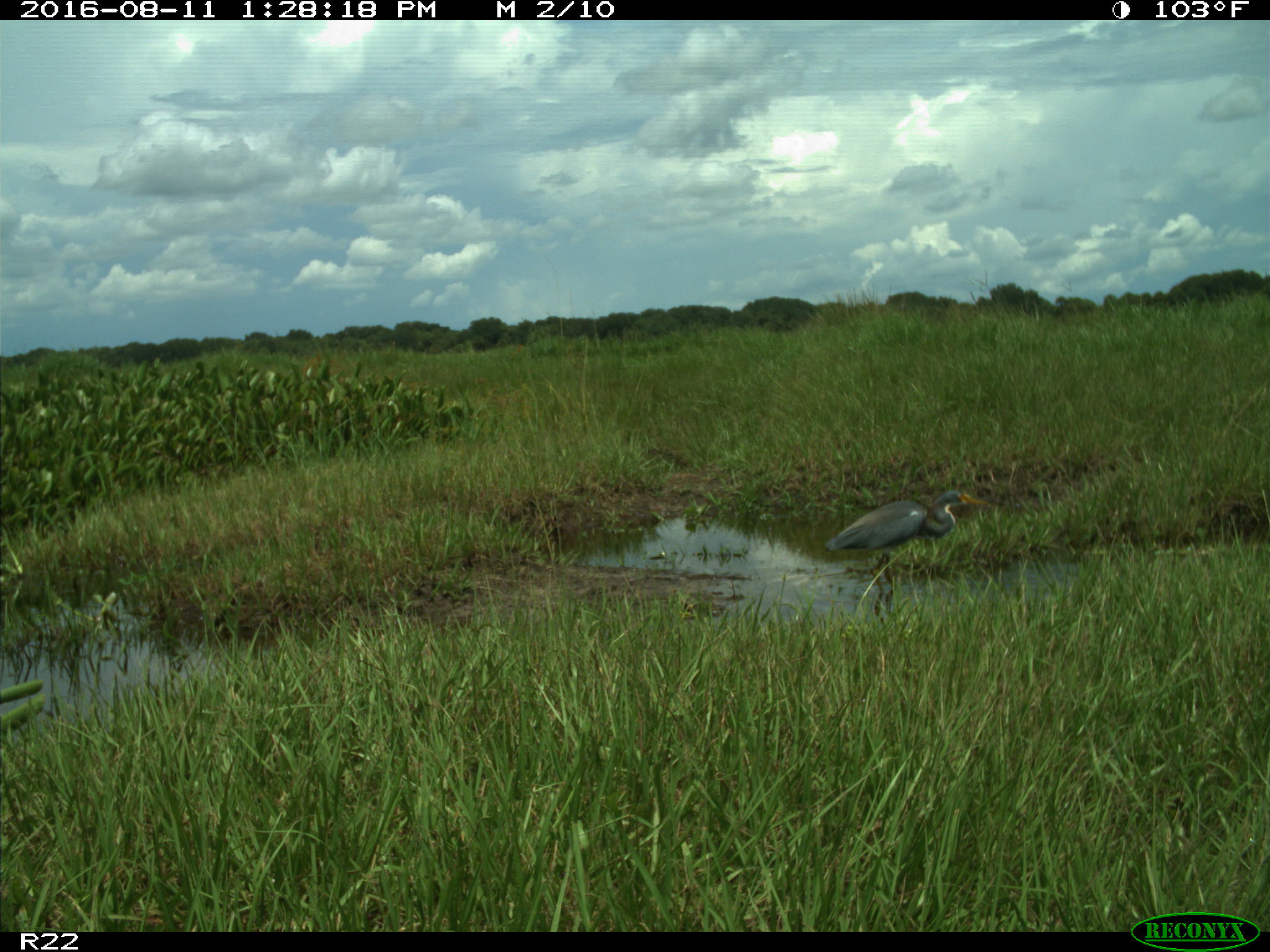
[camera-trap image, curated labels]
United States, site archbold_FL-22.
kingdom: Animalia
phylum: Chordata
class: Aves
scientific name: Aves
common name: birds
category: unidentified bird